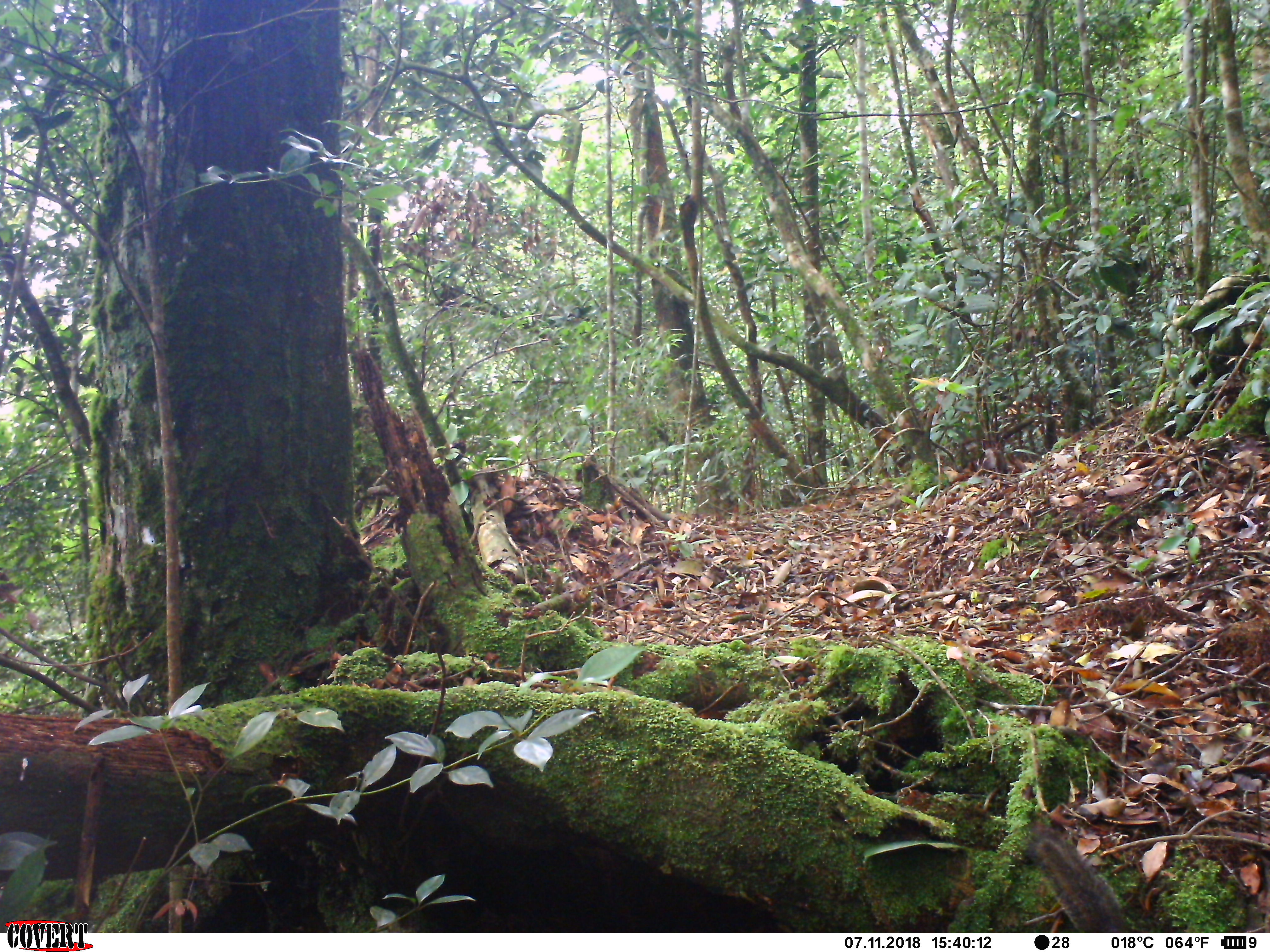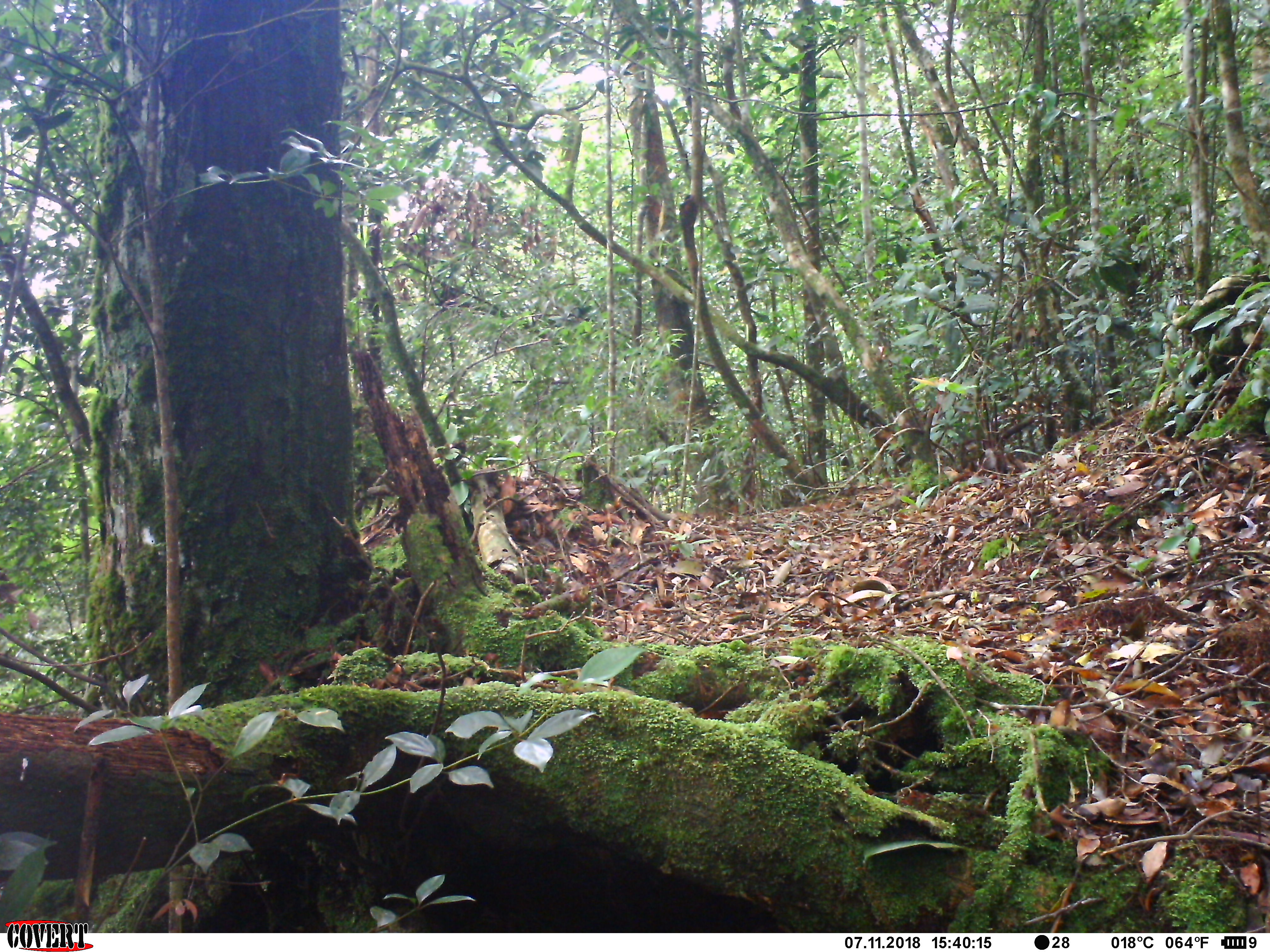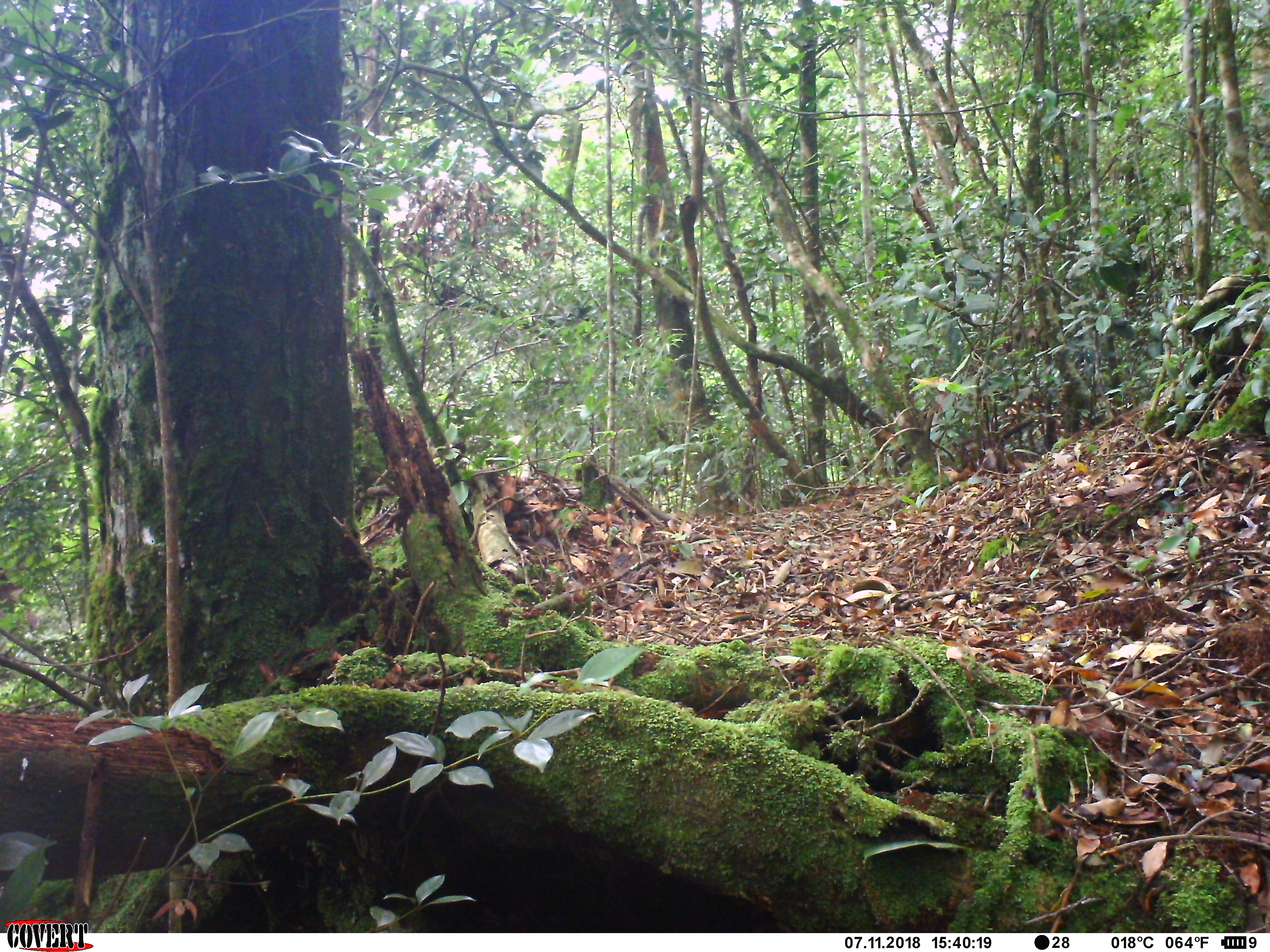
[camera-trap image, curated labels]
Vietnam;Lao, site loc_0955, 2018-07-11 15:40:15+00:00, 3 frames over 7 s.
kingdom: Animalia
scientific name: Animalia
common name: animal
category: unidentified animal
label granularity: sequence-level